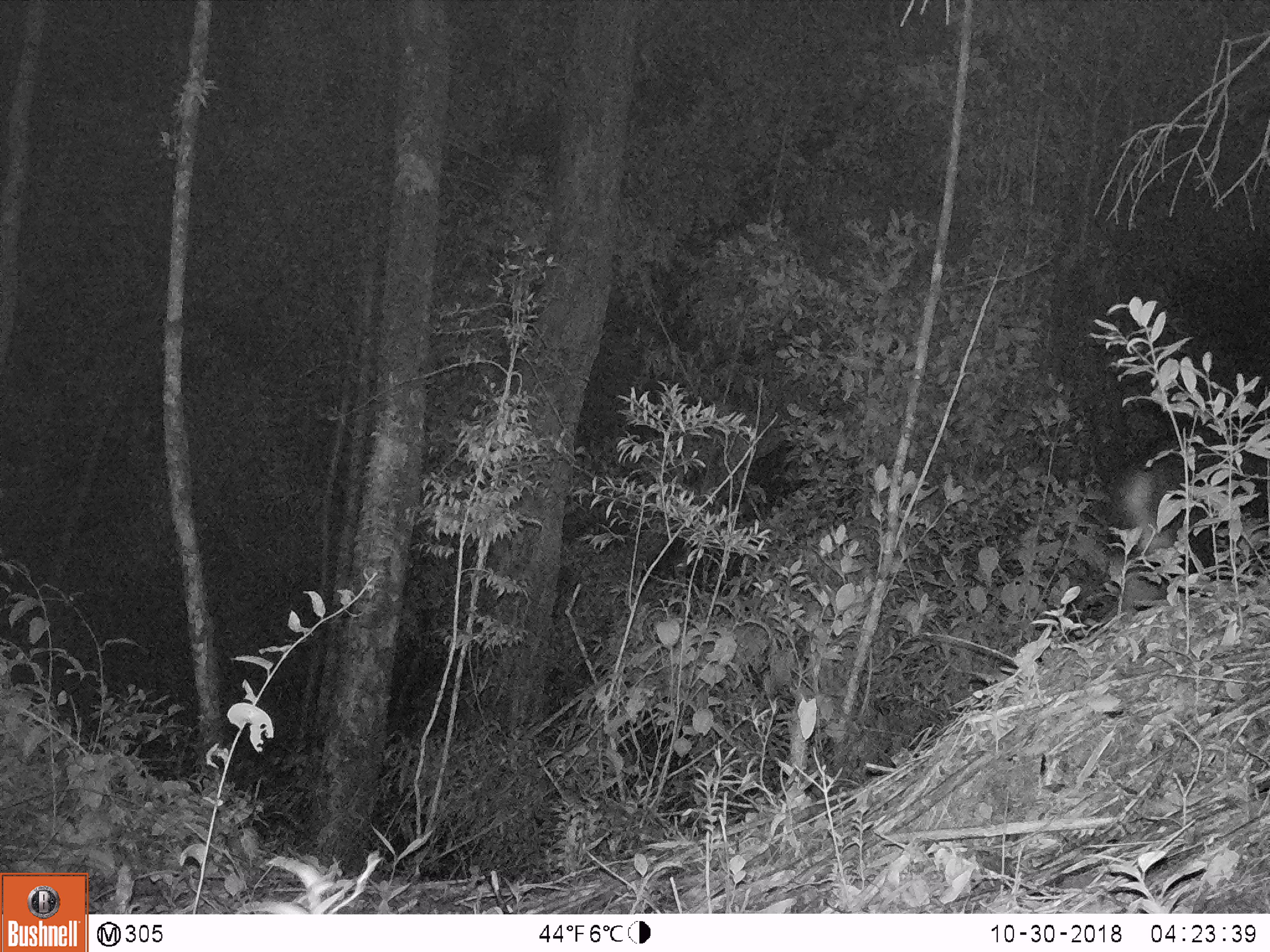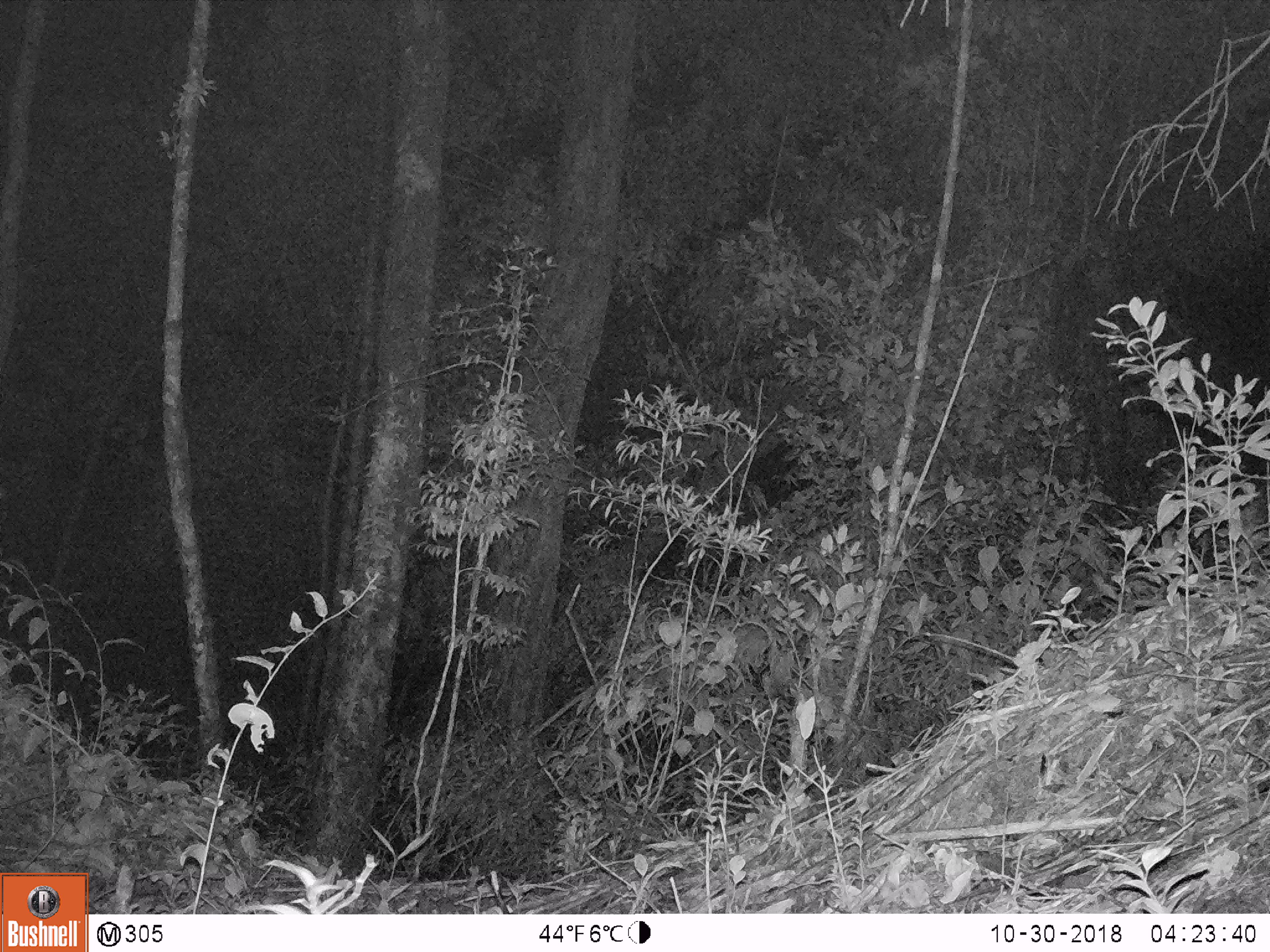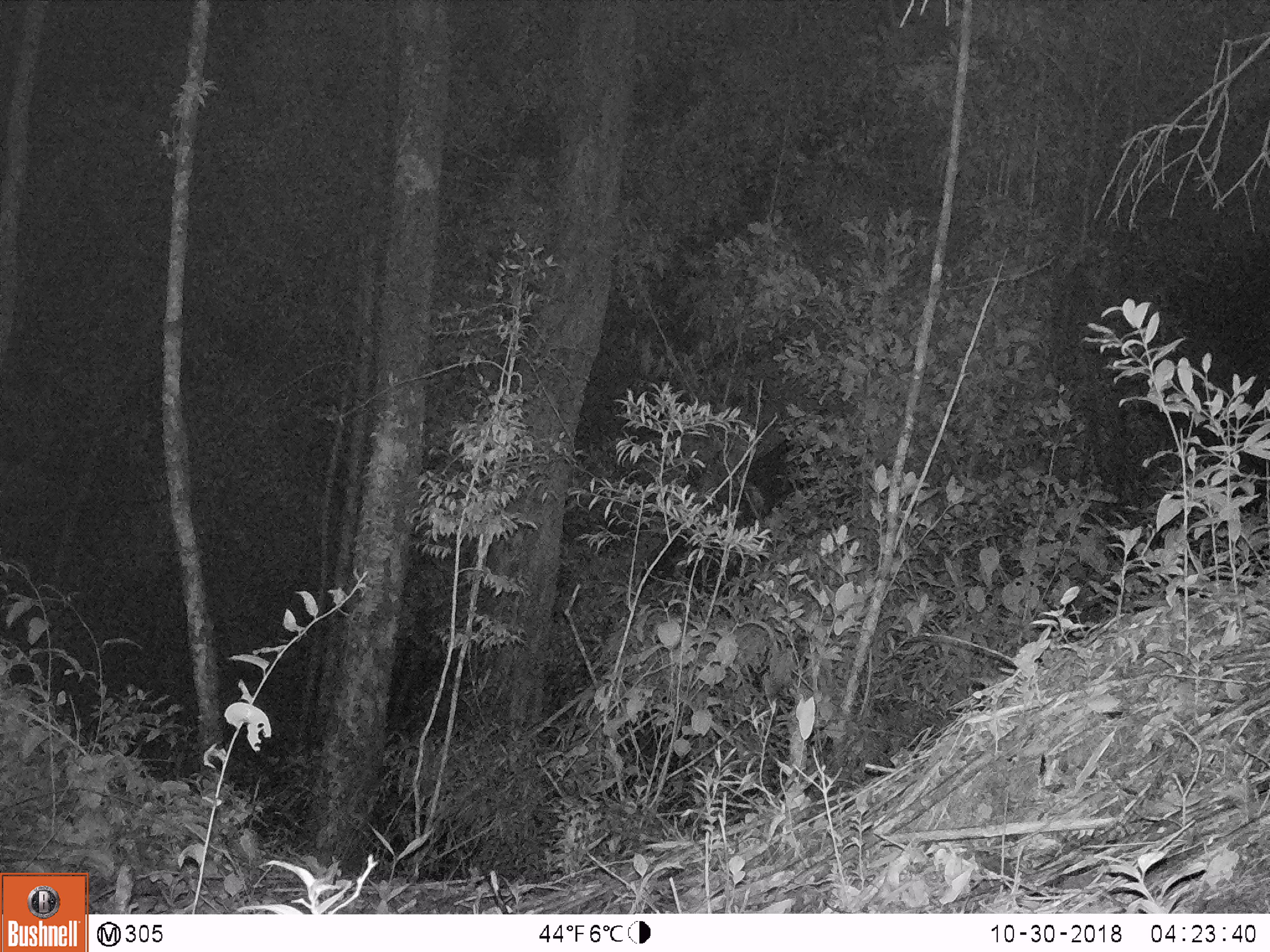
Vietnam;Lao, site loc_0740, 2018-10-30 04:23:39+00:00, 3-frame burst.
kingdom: Animalia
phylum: Chordata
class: Mammalia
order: Artiodactyla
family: Bovidae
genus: Capricornis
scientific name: Capricornis sumatraensis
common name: chinese serow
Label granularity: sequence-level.